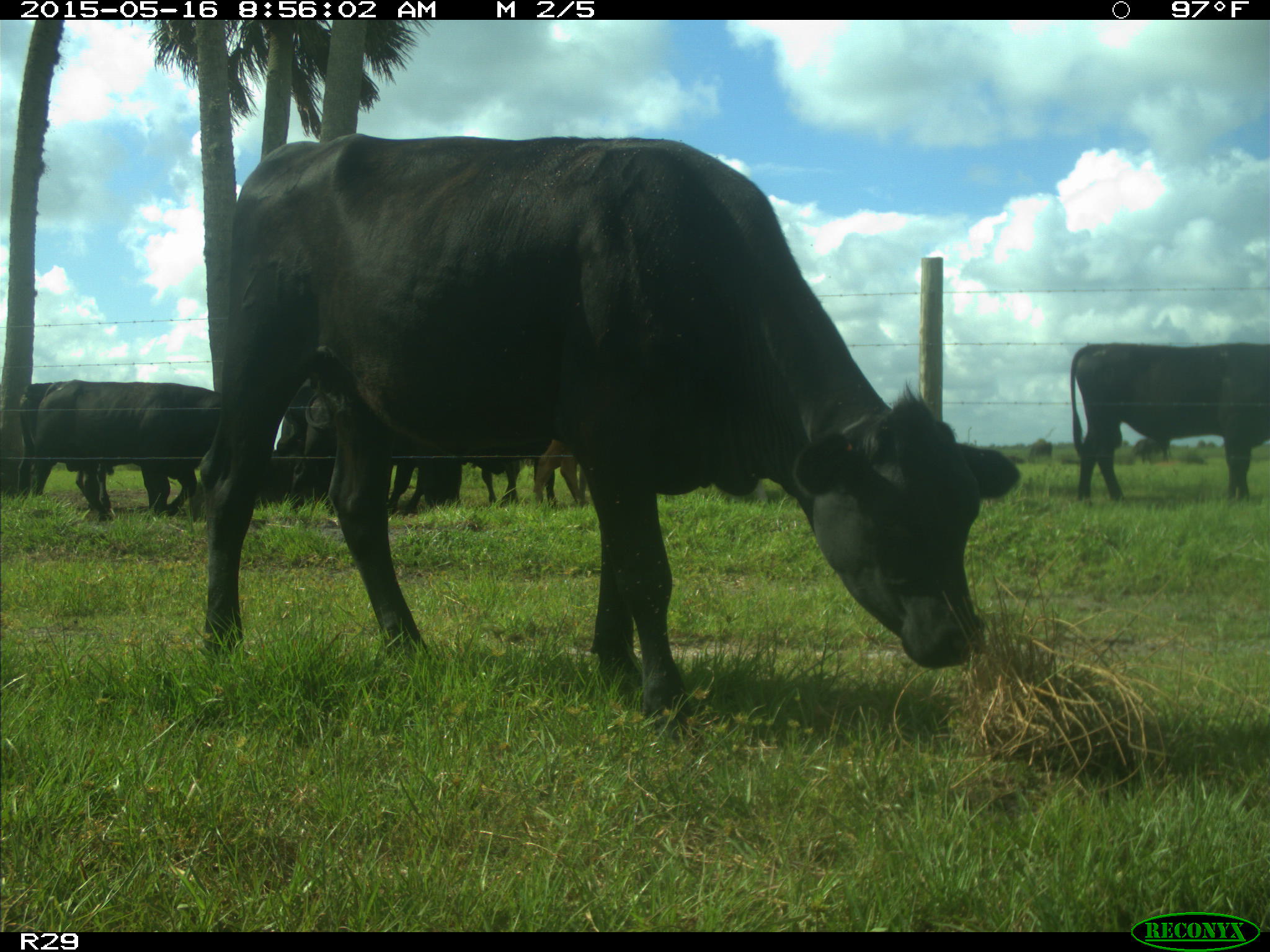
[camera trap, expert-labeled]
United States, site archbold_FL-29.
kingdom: Animalia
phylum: Chordata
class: Mammalia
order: Artiodactyla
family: Bovidae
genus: Bos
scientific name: Bos taurus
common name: domestic cow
Bos taurus (domestic cow).